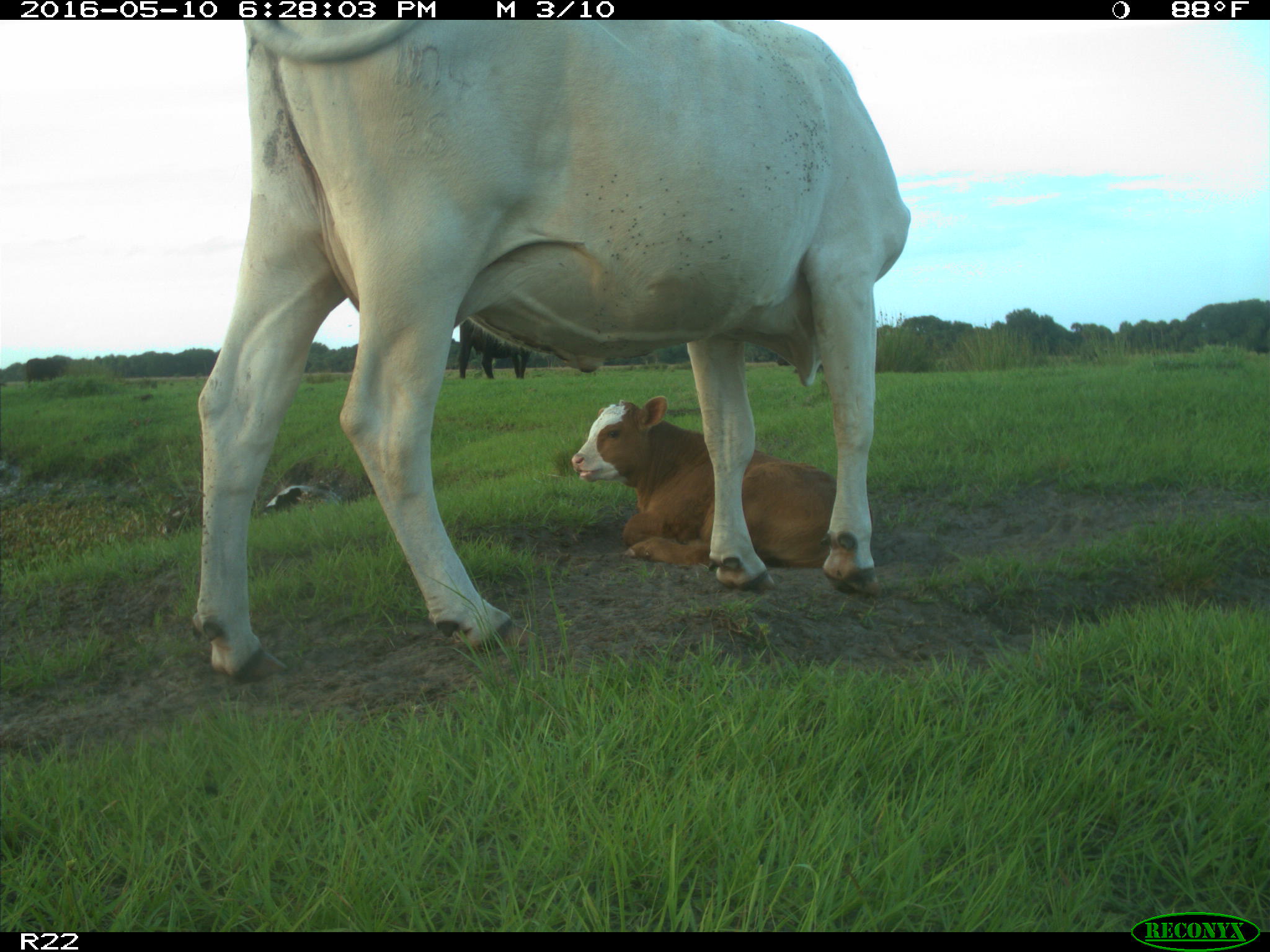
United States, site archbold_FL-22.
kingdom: Animalia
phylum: Chordata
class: Mammalia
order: Artiodactyla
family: Bovidae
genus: Bos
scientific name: Bos taurus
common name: domestic cow